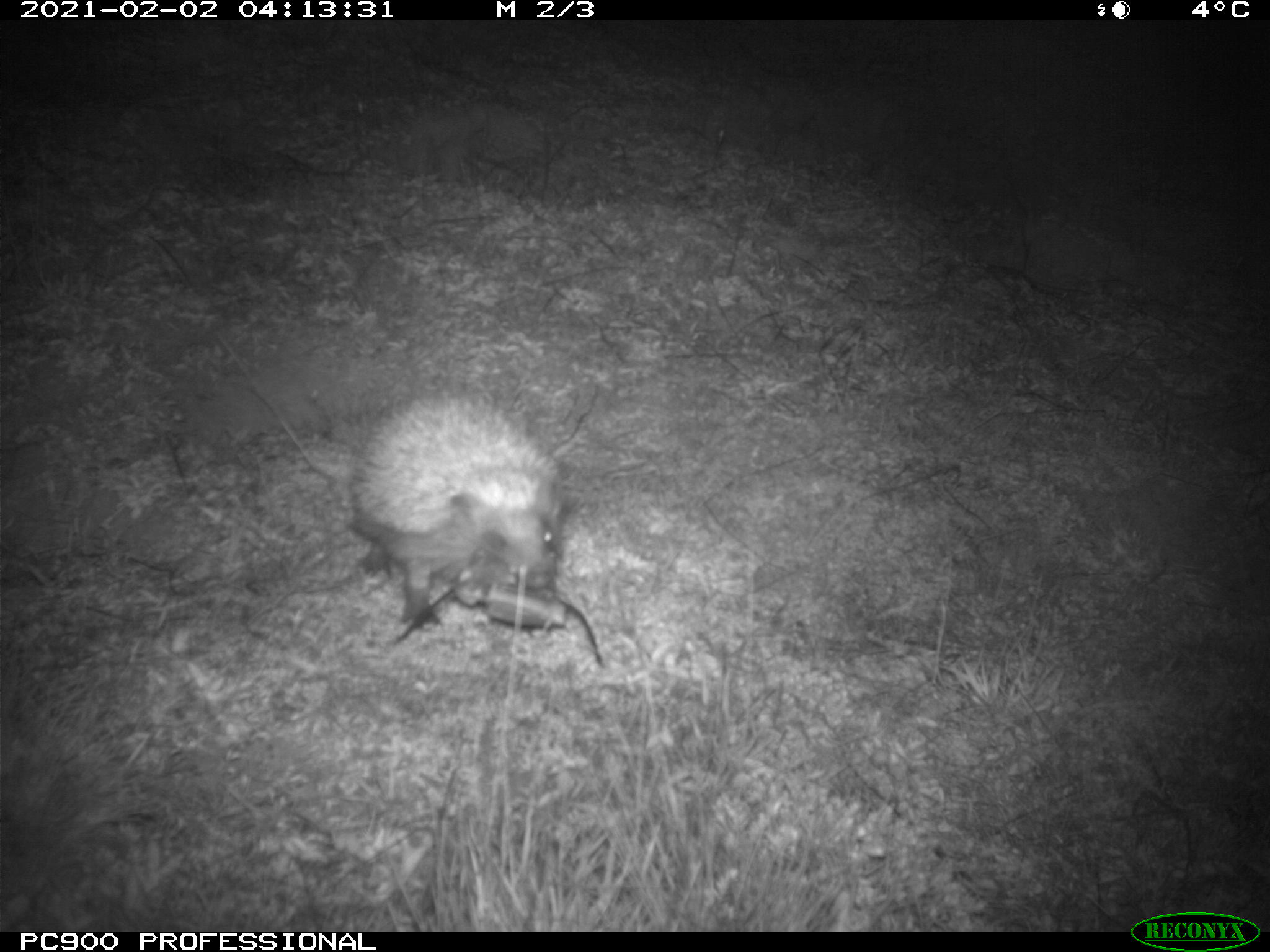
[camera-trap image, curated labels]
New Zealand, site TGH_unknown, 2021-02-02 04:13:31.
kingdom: Animalia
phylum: Chordata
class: Mammalia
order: Eulipotyphla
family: Erinaceidae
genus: Erinaceus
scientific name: Erinaceus europaeus europaeus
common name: european hedgehog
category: hedgehog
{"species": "hedgehog (european hedgehog) (Erinaceus europaeus europaeus)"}